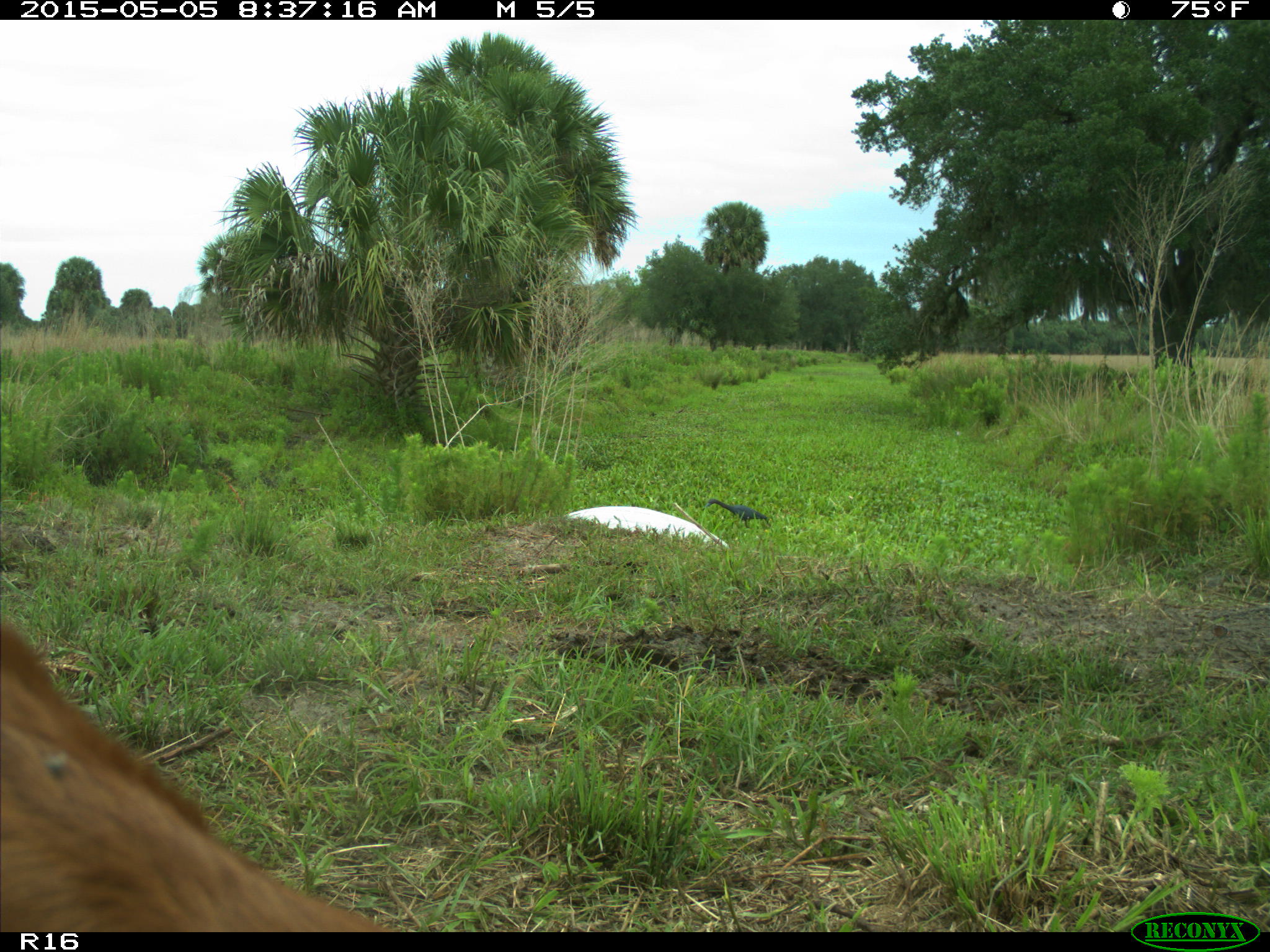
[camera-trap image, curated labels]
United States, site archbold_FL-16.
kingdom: Animalia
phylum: Chordata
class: Mammalia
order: Artiodactyla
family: Bovidae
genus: Bos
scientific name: Bos taurus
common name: domestic cow